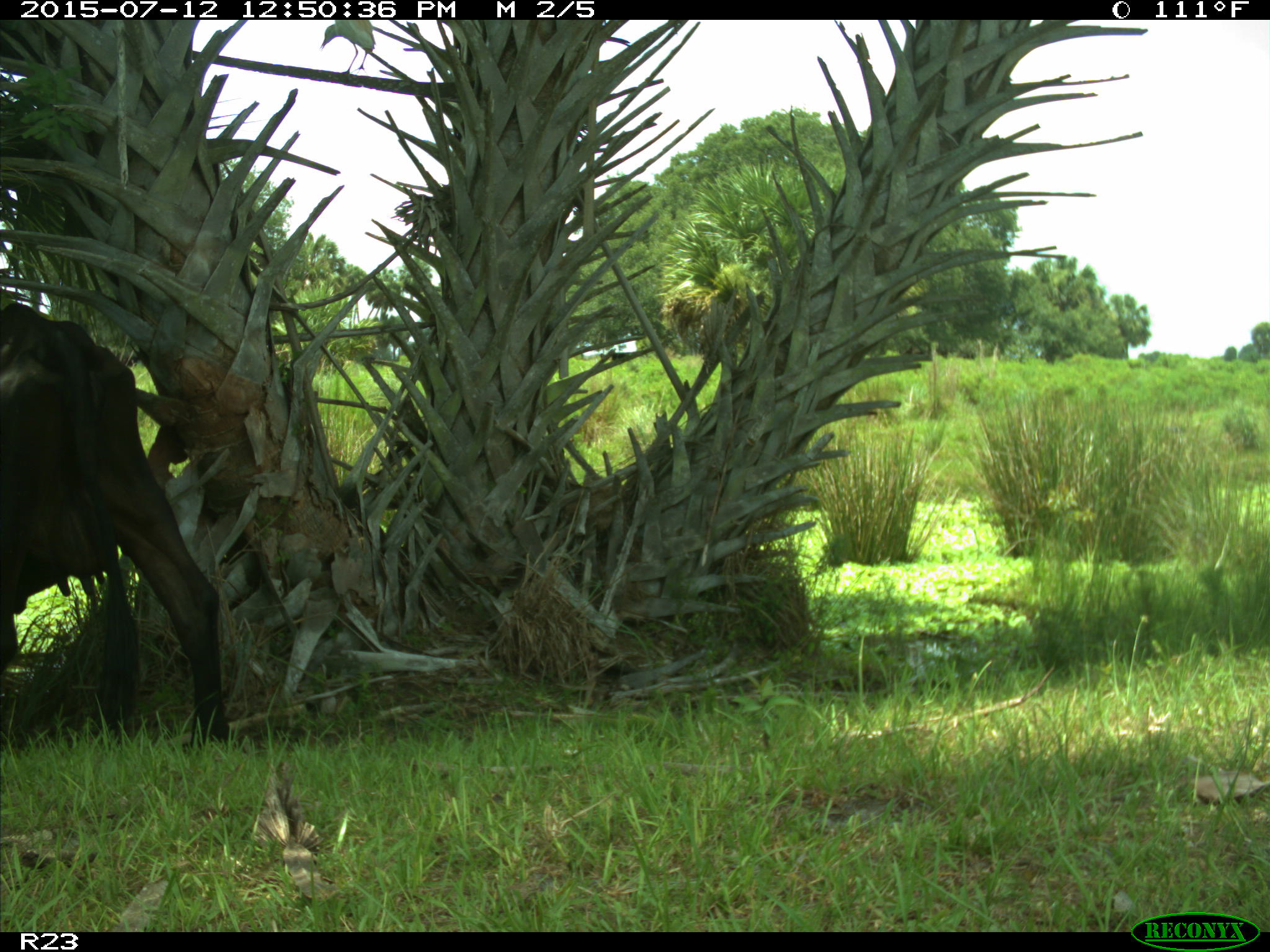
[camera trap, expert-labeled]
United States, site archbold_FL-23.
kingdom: Animalia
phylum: Chordata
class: Mammalia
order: Artiodactyla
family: Bovidae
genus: Bos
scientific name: Bos taurus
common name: domestic cow